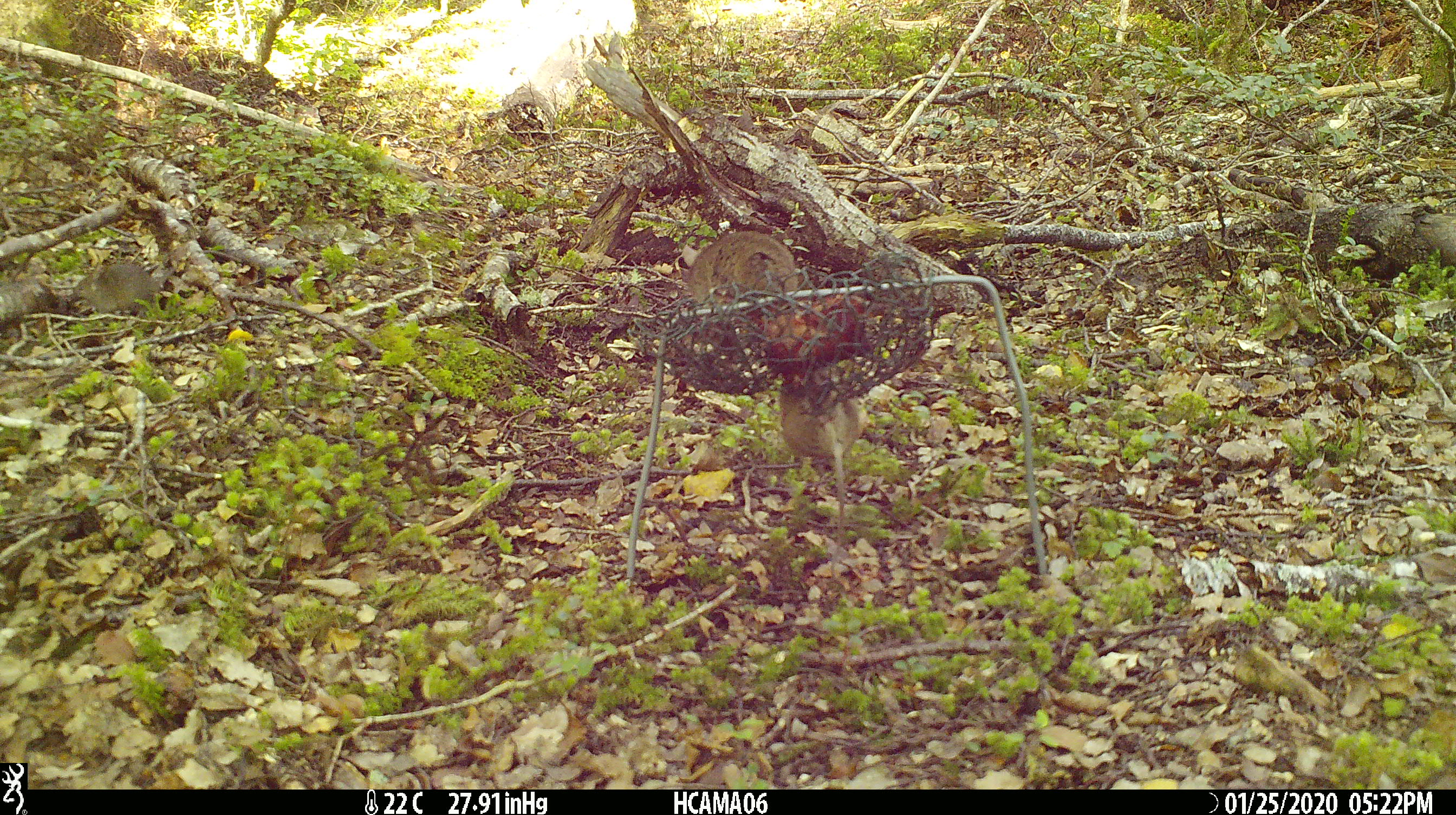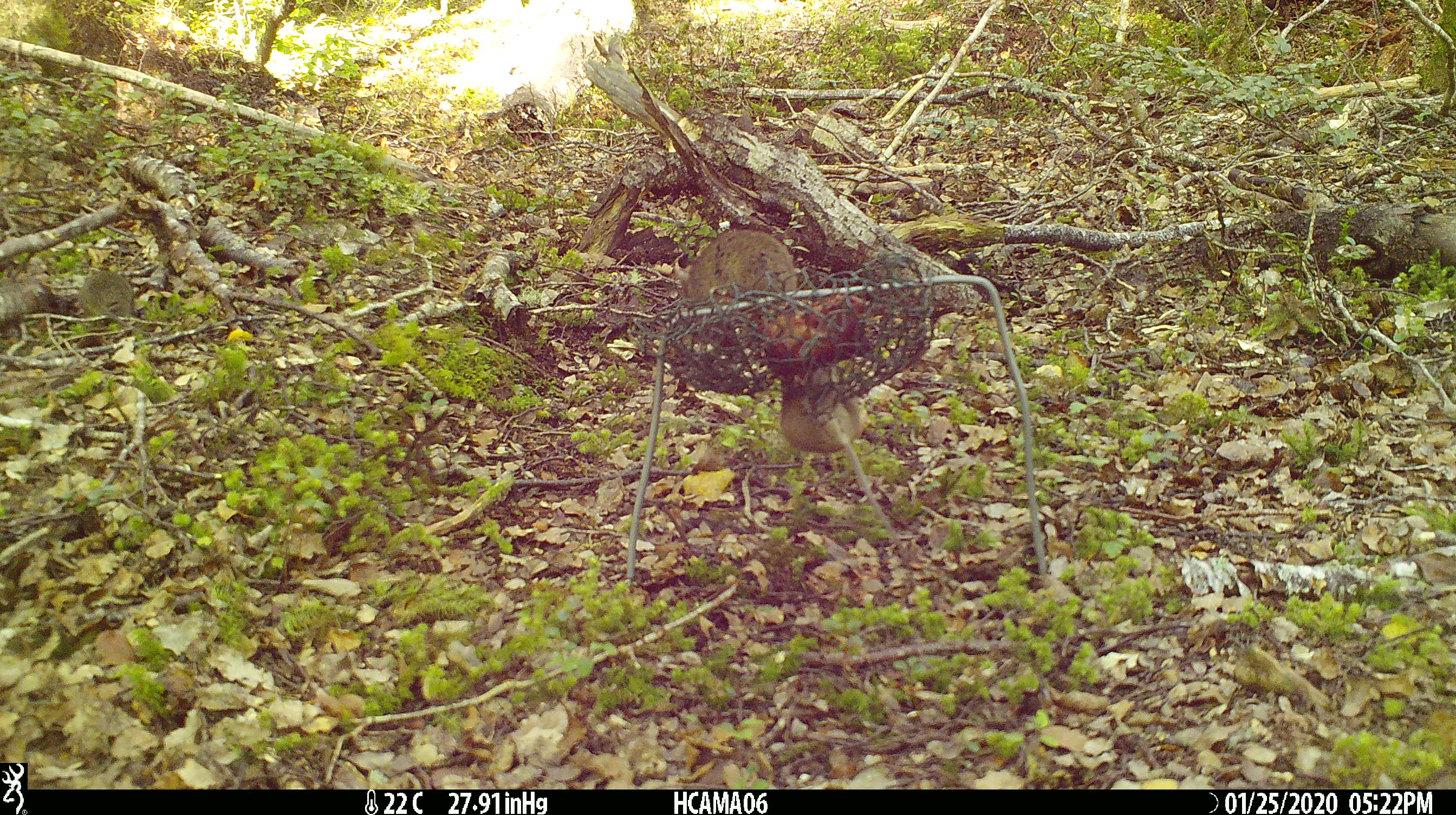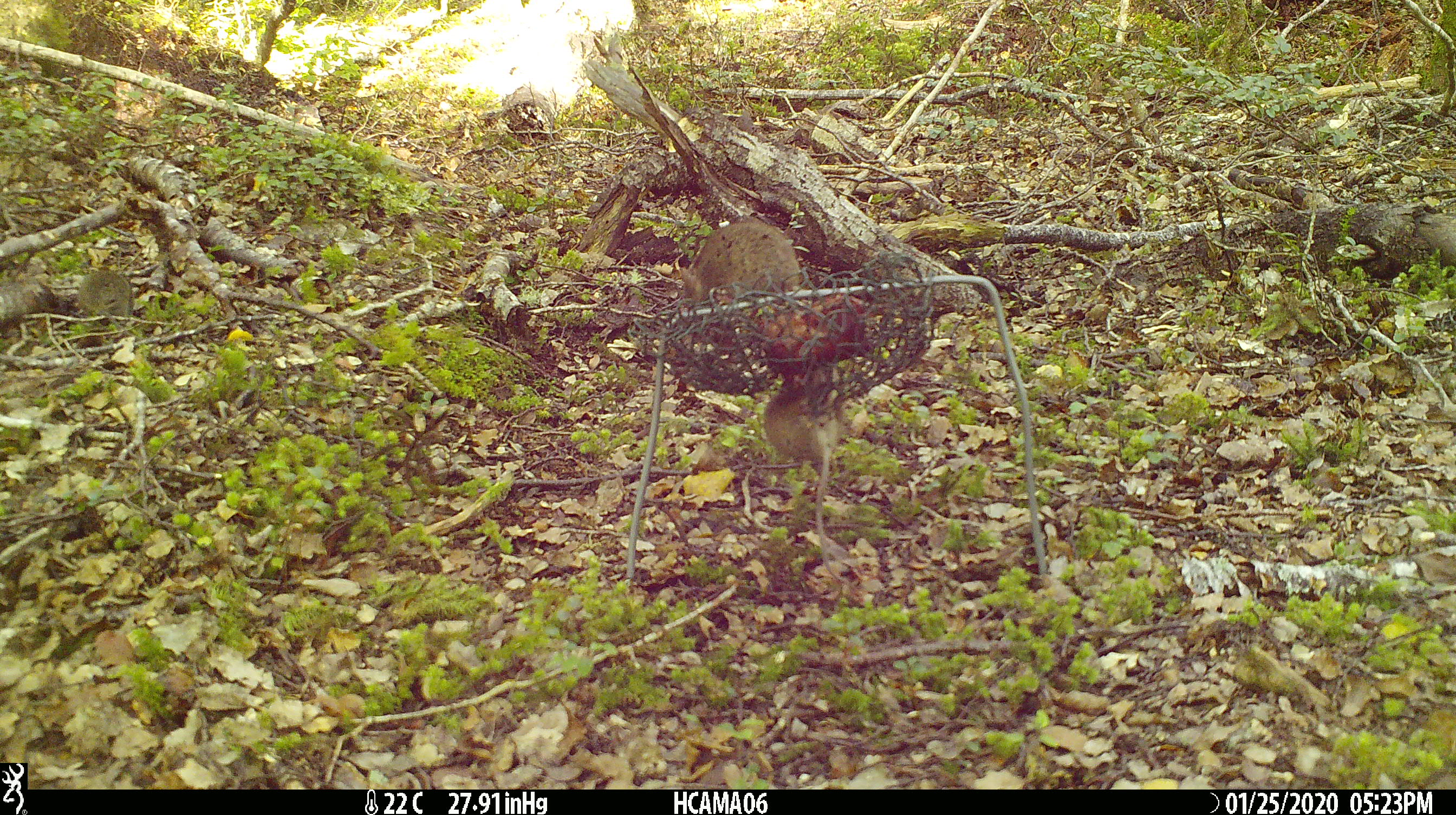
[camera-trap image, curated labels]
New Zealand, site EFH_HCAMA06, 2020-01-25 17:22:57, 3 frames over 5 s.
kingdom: Animalia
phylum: Chordata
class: Mammalia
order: Rodentia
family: Muridae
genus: Mus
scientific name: Mus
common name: mouse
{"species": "mouse (Mus)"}